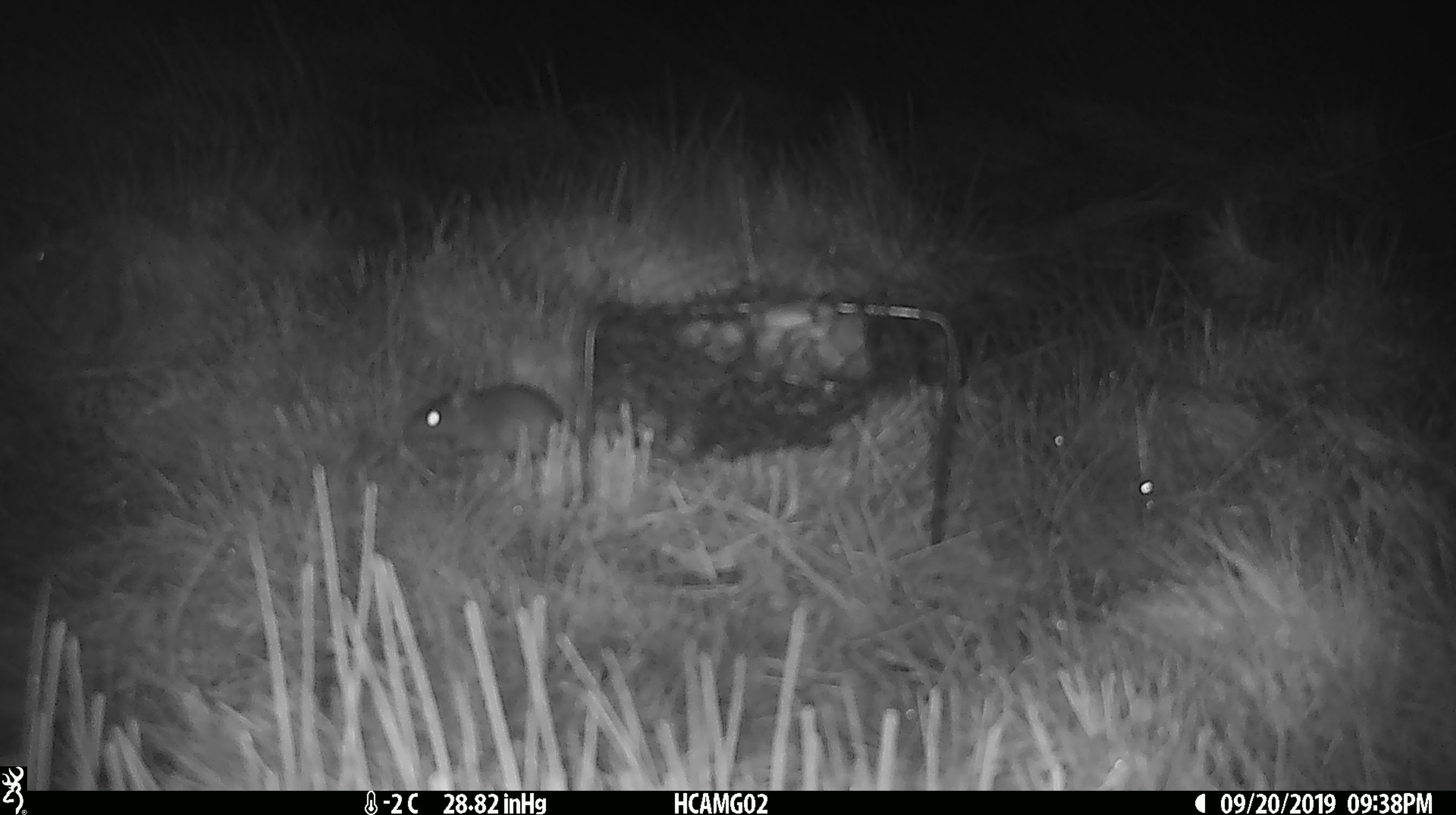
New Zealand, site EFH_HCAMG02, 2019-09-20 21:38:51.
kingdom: Animalia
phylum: Chordata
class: Mammalia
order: Rodentia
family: Muridae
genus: Mus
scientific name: Mus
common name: mouse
Mouse (Mus).